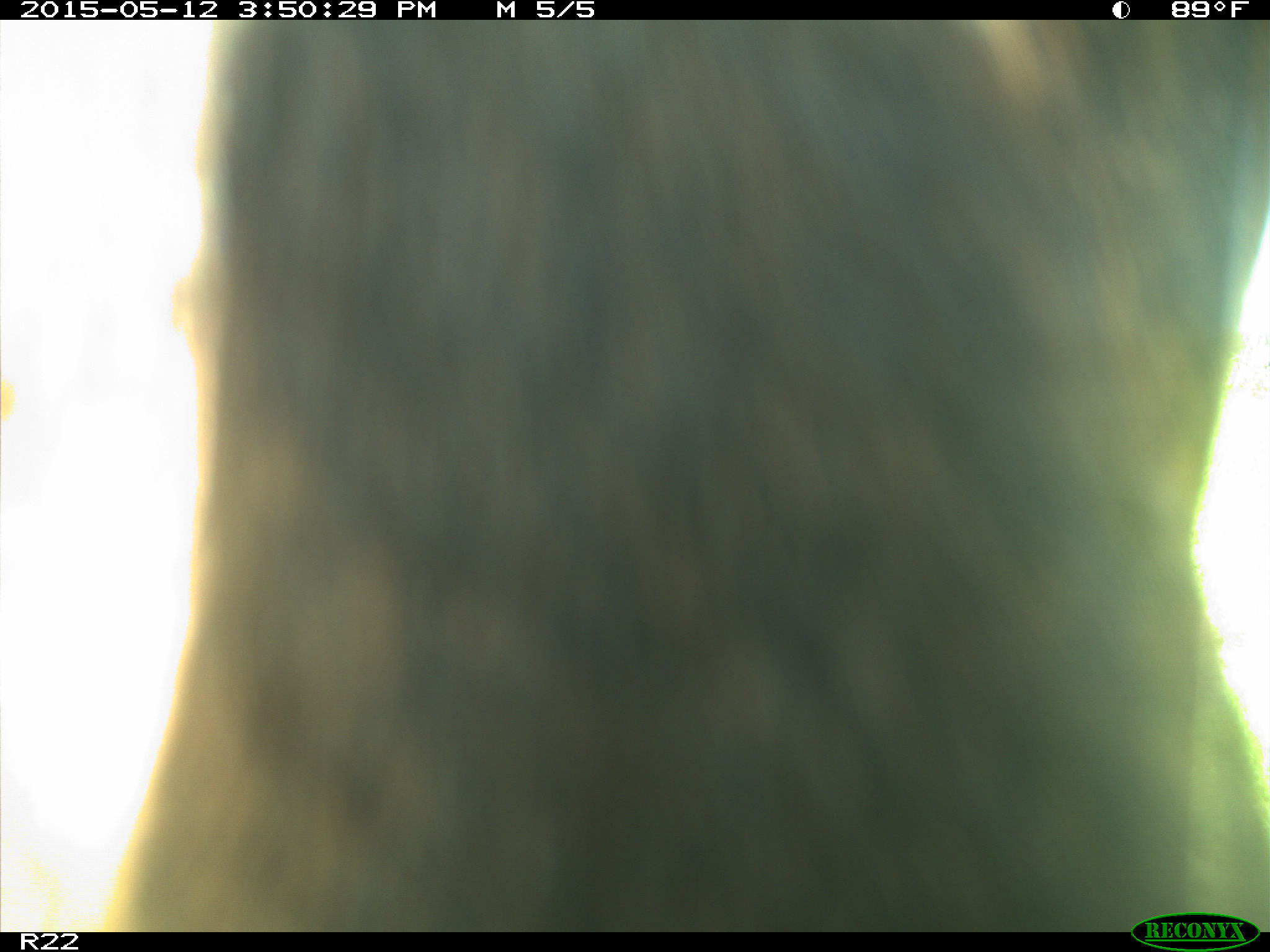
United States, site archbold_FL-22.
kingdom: Animalia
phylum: Chordata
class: Mammalia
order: Artiodactyla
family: Bovidae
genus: Bos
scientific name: Bos taurus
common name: domestic cow